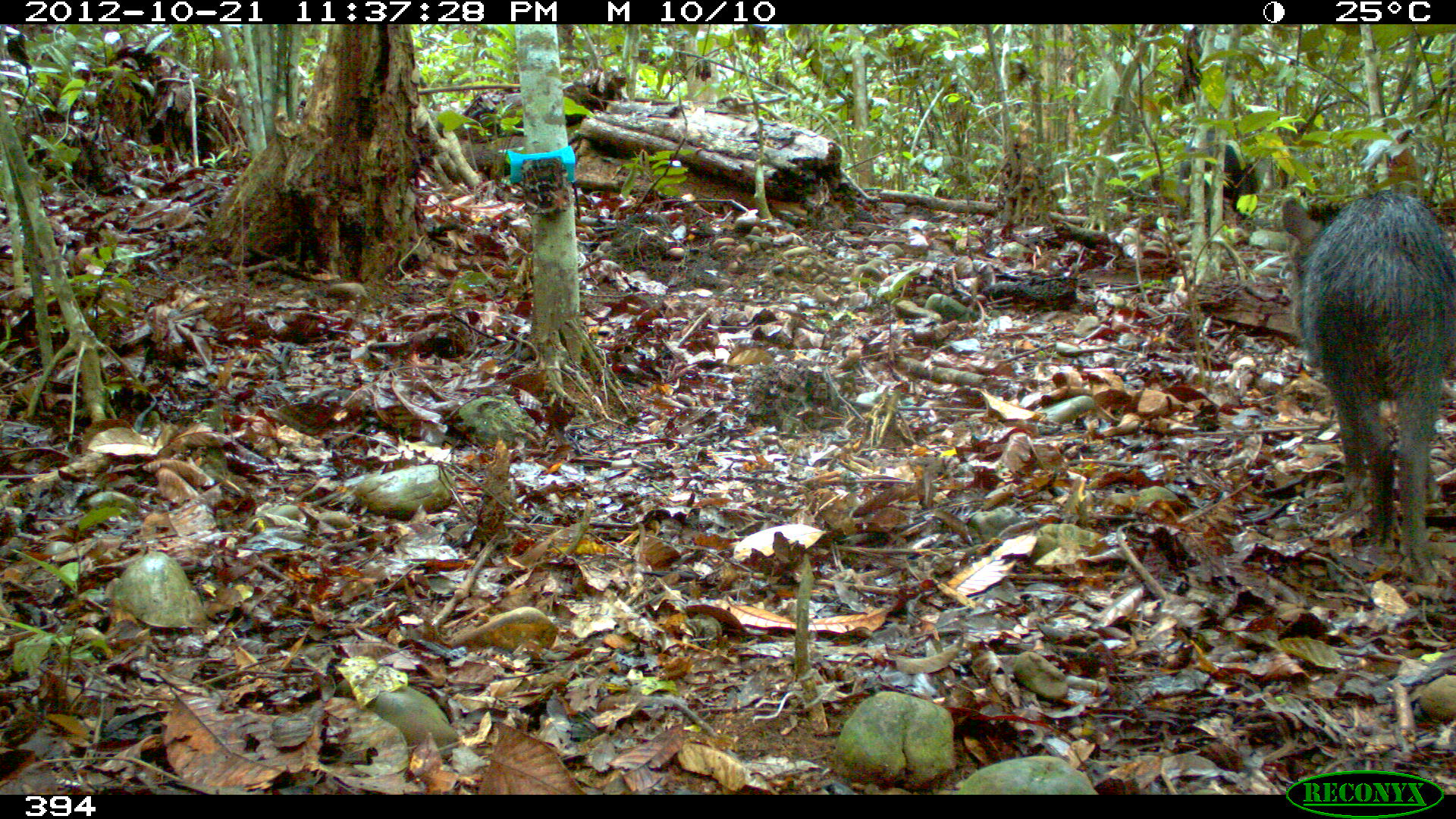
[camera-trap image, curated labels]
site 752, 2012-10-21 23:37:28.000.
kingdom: Animalia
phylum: Chordata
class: Mammalia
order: Artiodactyla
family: Tayassuidae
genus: Tayassu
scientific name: Tayassu pecari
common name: white-lipped peccary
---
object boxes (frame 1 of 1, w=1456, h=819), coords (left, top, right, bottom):
tayassu pecari: (1277, 188, 1456, 586); (1175, 126, 1260, 232)